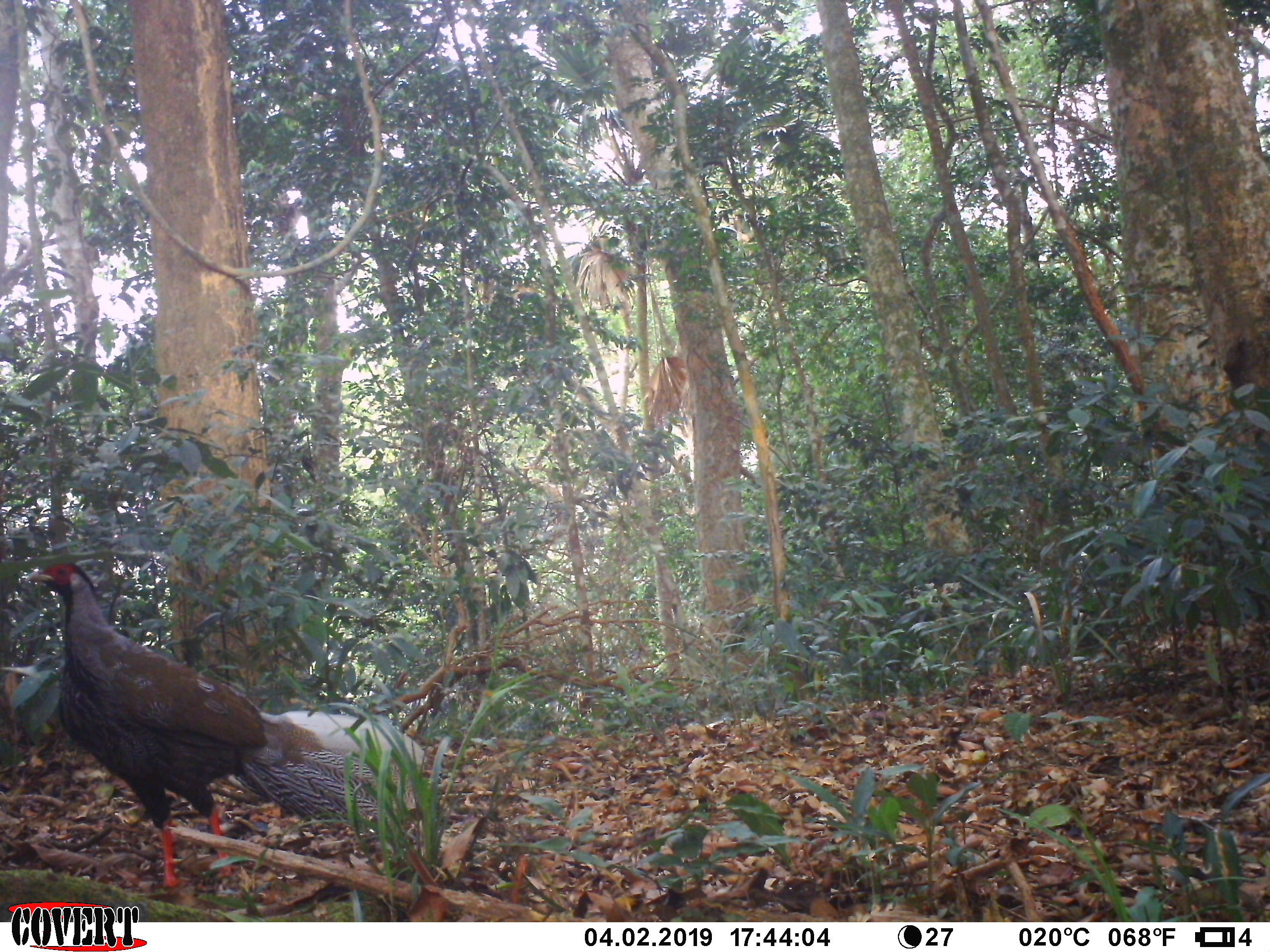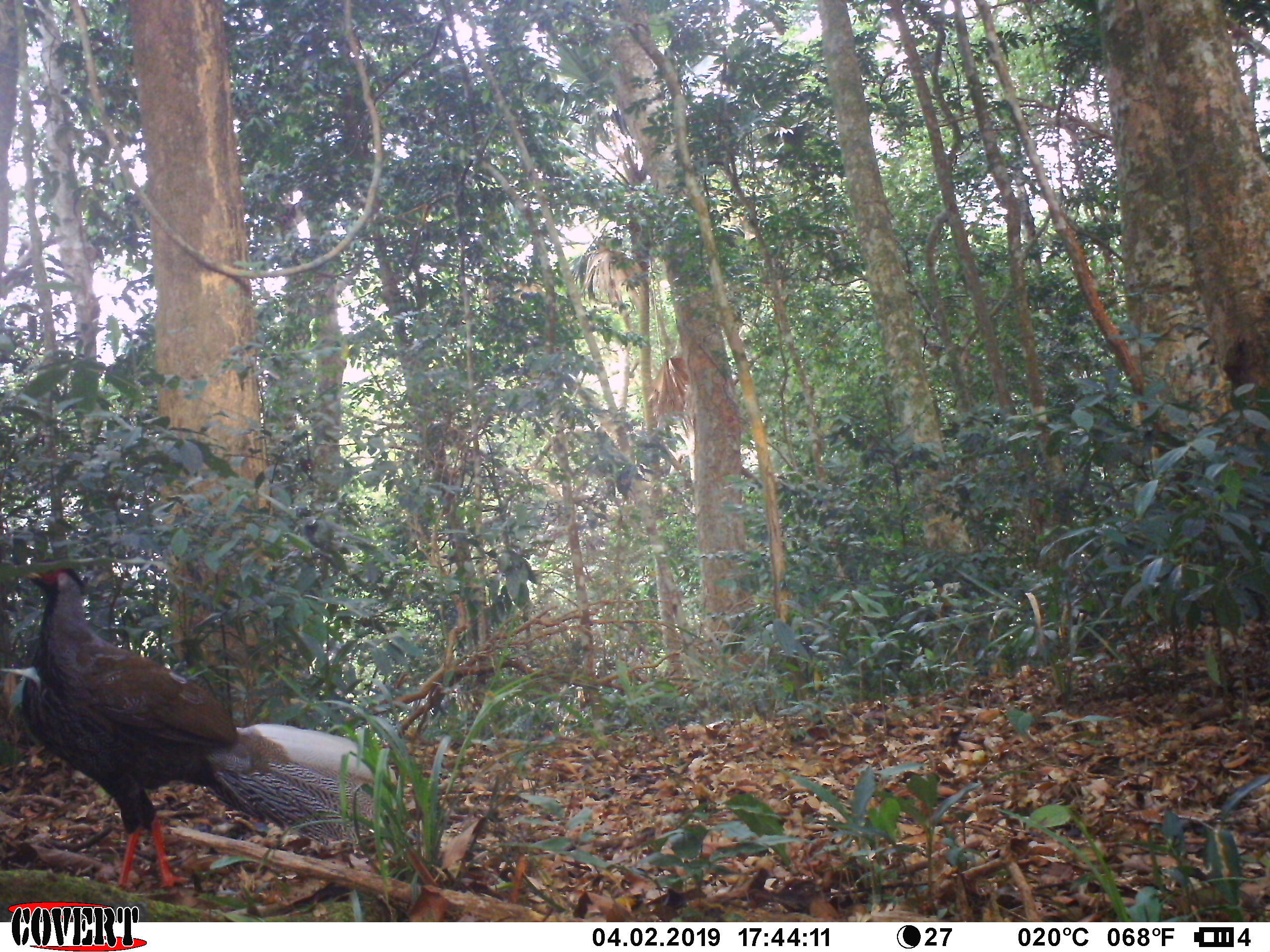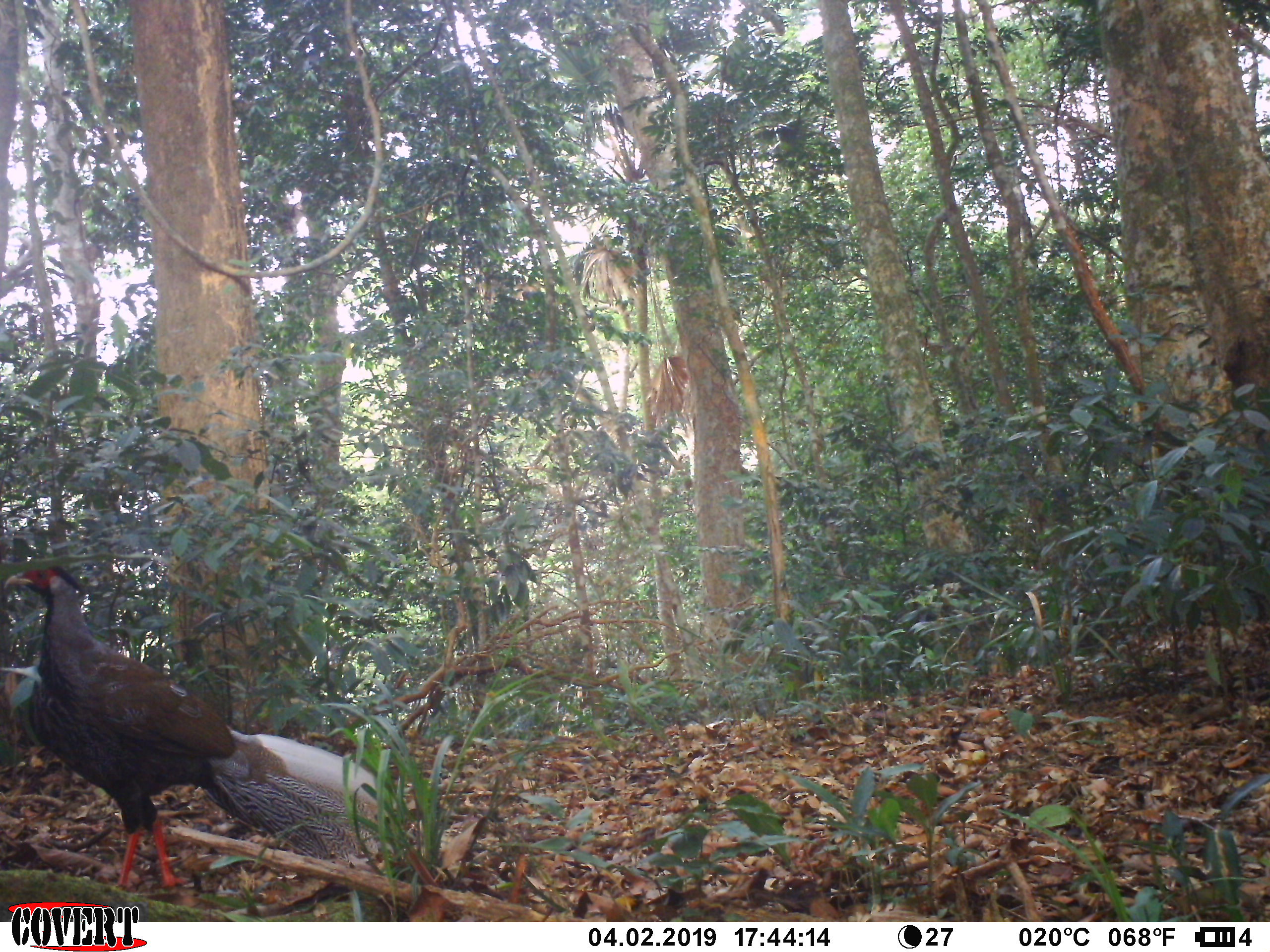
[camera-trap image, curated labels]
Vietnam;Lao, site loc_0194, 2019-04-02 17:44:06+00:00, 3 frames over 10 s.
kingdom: Animalia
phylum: Chordata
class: Aves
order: Galliformes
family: Phasianidae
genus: Lophura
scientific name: Lophura nycthemera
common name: silver pheasant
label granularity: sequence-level